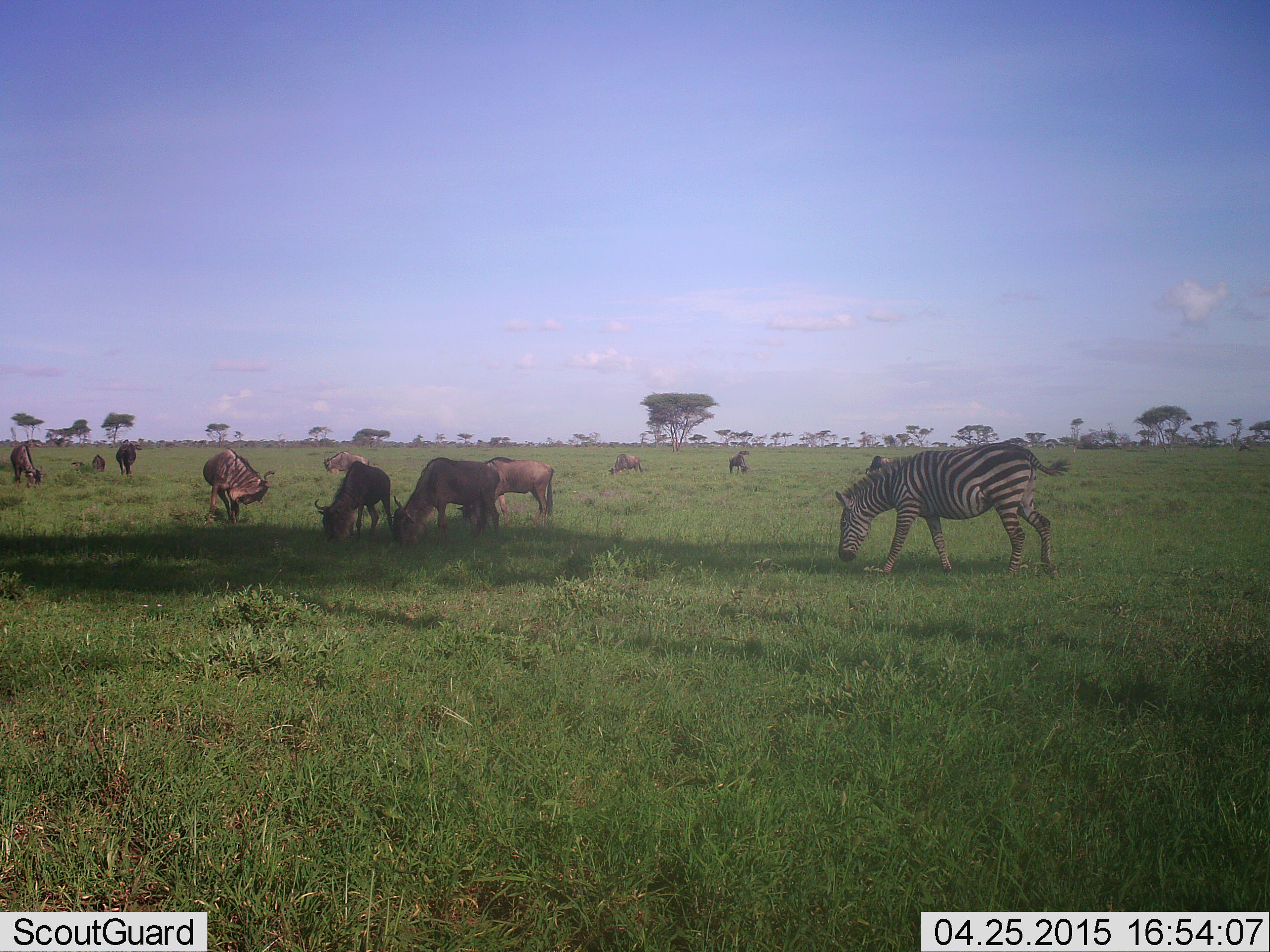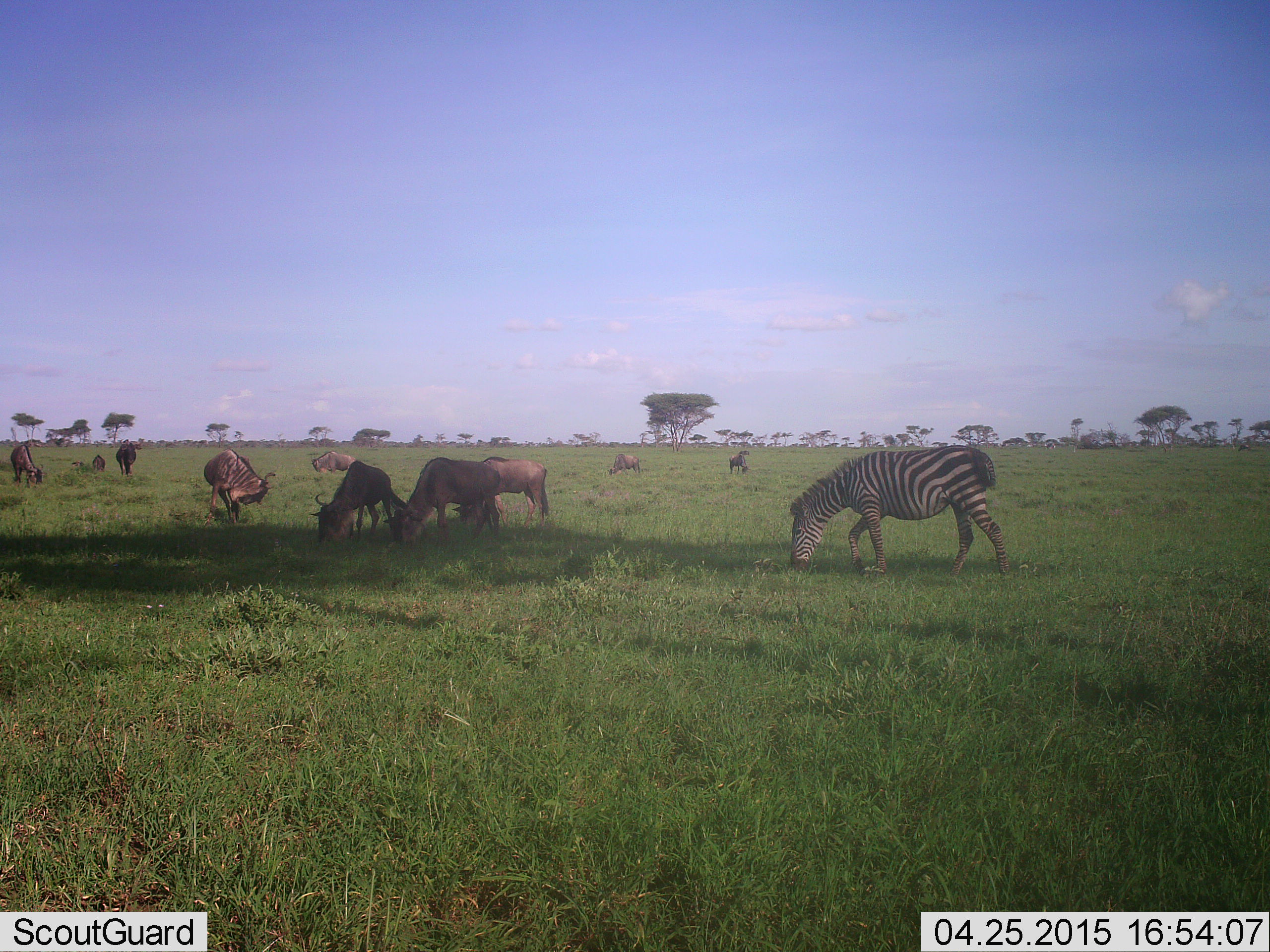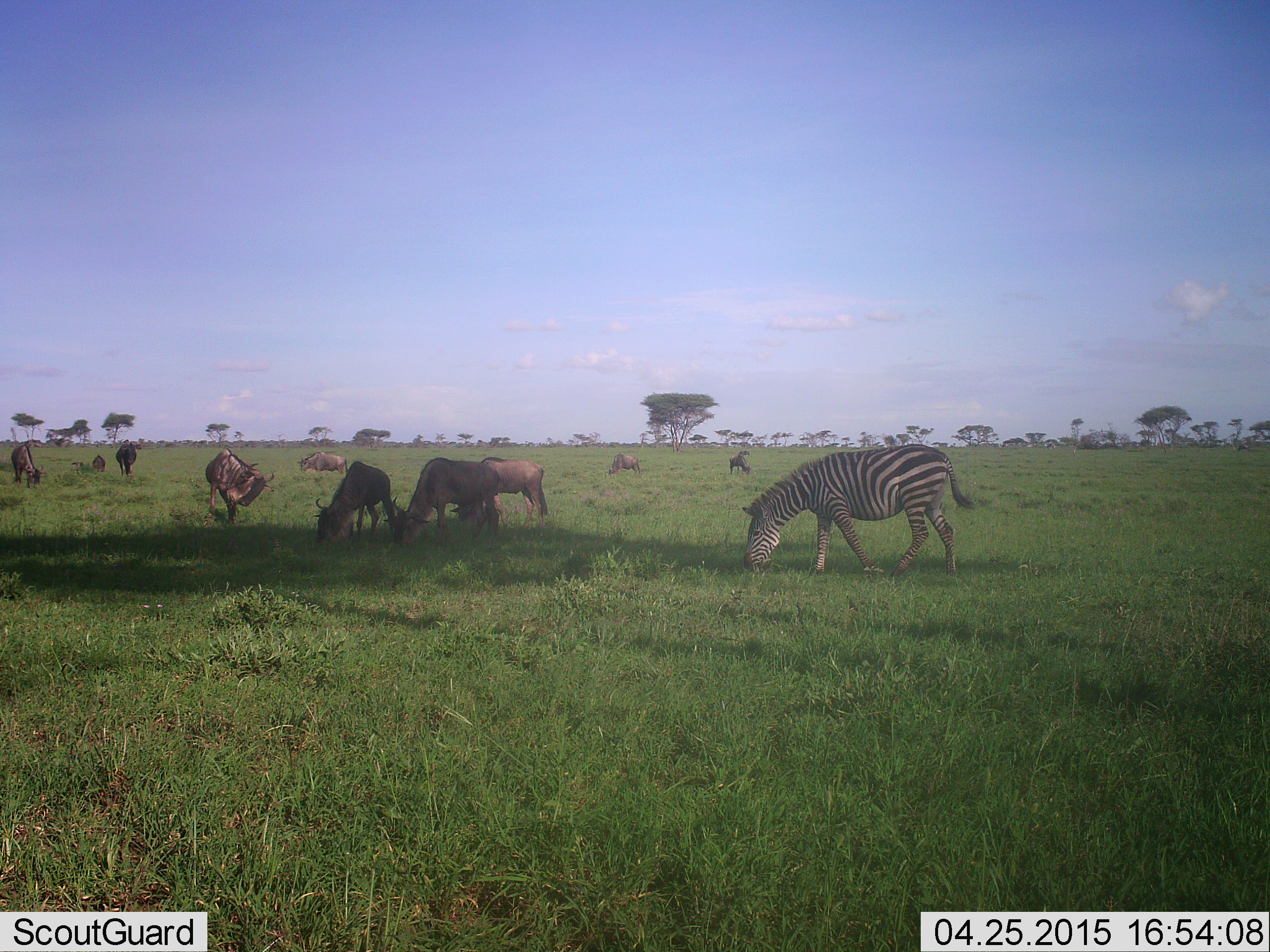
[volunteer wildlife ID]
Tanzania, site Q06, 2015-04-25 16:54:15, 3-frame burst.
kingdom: Animalia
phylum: Chordata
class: Mammalia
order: Artiodactyla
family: Bovidae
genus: Connochaetes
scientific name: Connochaetes taurinus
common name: blue wildebeest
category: wildebeest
Wildebeest (blue wildebeest) (Connochaetes taurinus), count 10. Behavior (volunteer vote fractions): standing 55%, resting 0%, moving 36%, interacting 0%. Young present (vote fraction): 9%. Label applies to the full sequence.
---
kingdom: Animalia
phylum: Chordata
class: Mammalia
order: Perissodactyla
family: Equidae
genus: Equus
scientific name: Equus quagga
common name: plains zebra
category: zebra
Zebra (plains zebra) (Equus quagga), count 1. Behavior (volunteer vote fractions): standing 0%, resting 0%, moving 38%, interacting 8%. Young present (vote fraction): 0%. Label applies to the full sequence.